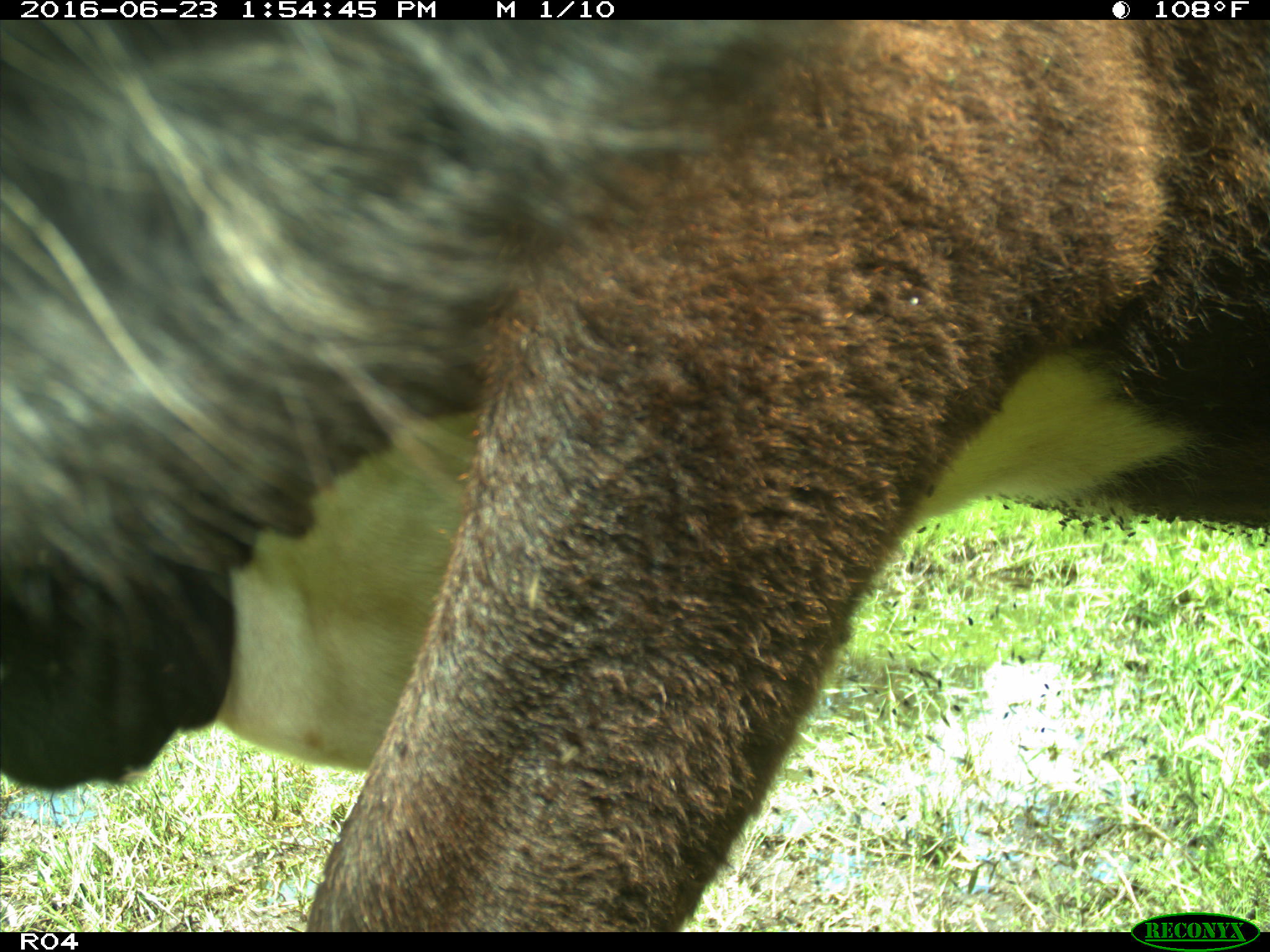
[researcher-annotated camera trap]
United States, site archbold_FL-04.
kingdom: Animalia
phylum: Chordata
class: Mammalia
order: Artiodactyla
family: Bovidae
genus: Bos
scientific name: Bos taurus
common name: domestic cow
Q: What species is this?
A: Bos taurus (domestic cow).